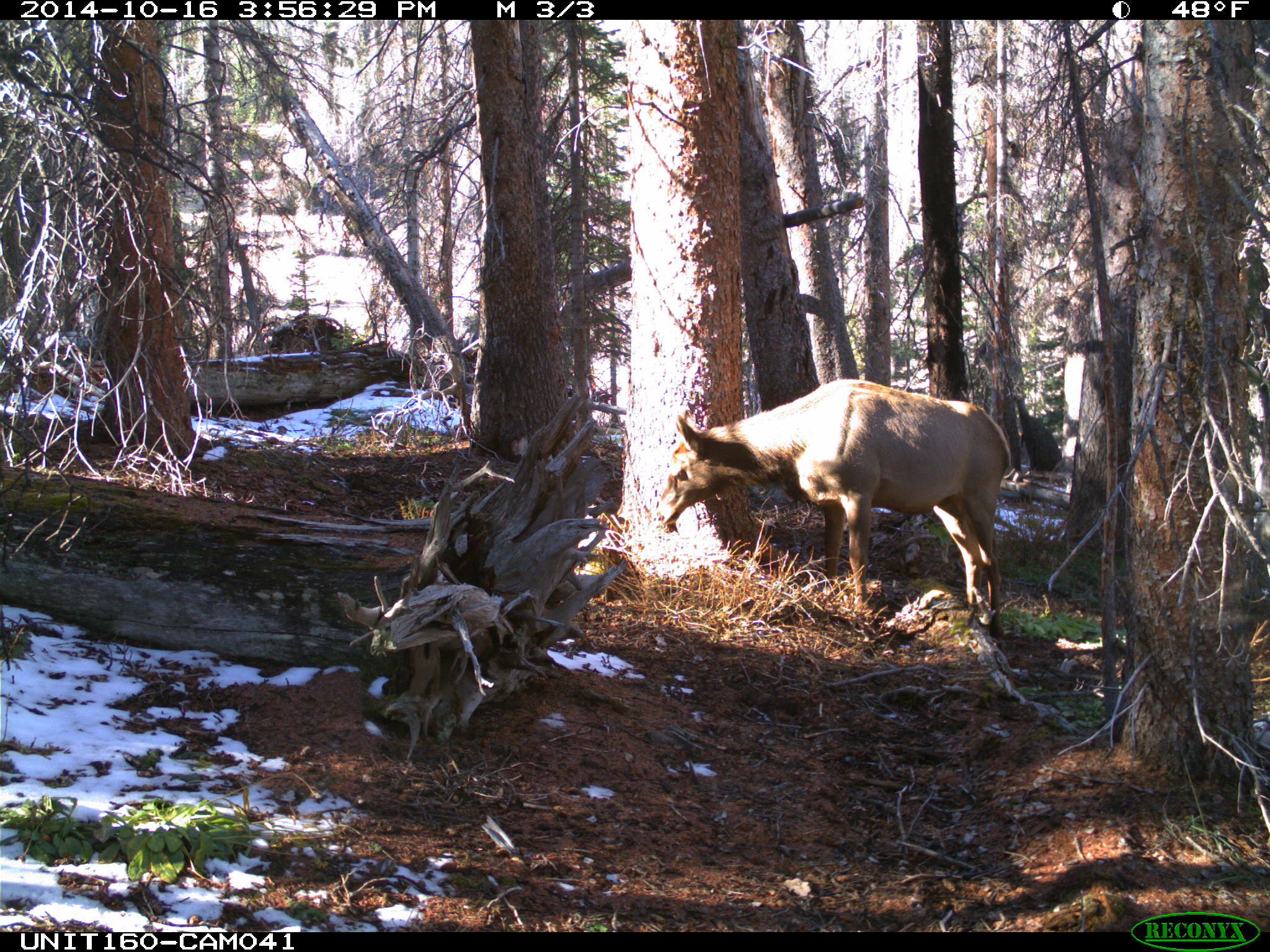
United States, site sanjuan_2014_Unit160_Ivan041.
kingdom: Animalia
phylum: Chordata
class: Mammalia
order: Artiodactyla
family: Cervidae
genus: Cervus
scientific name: Cervus elaphus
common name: red deer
Cervus elaphus (red deer).